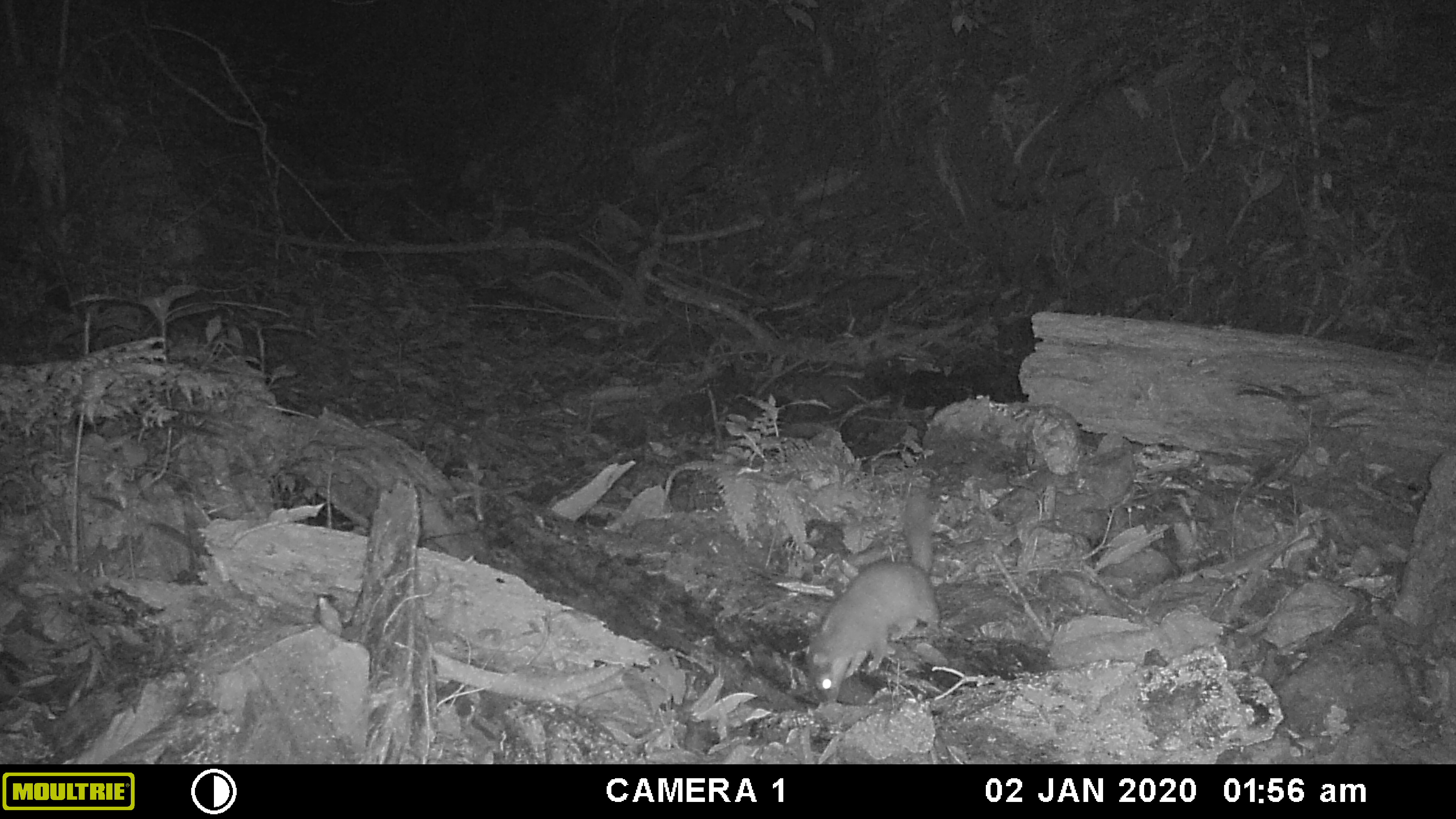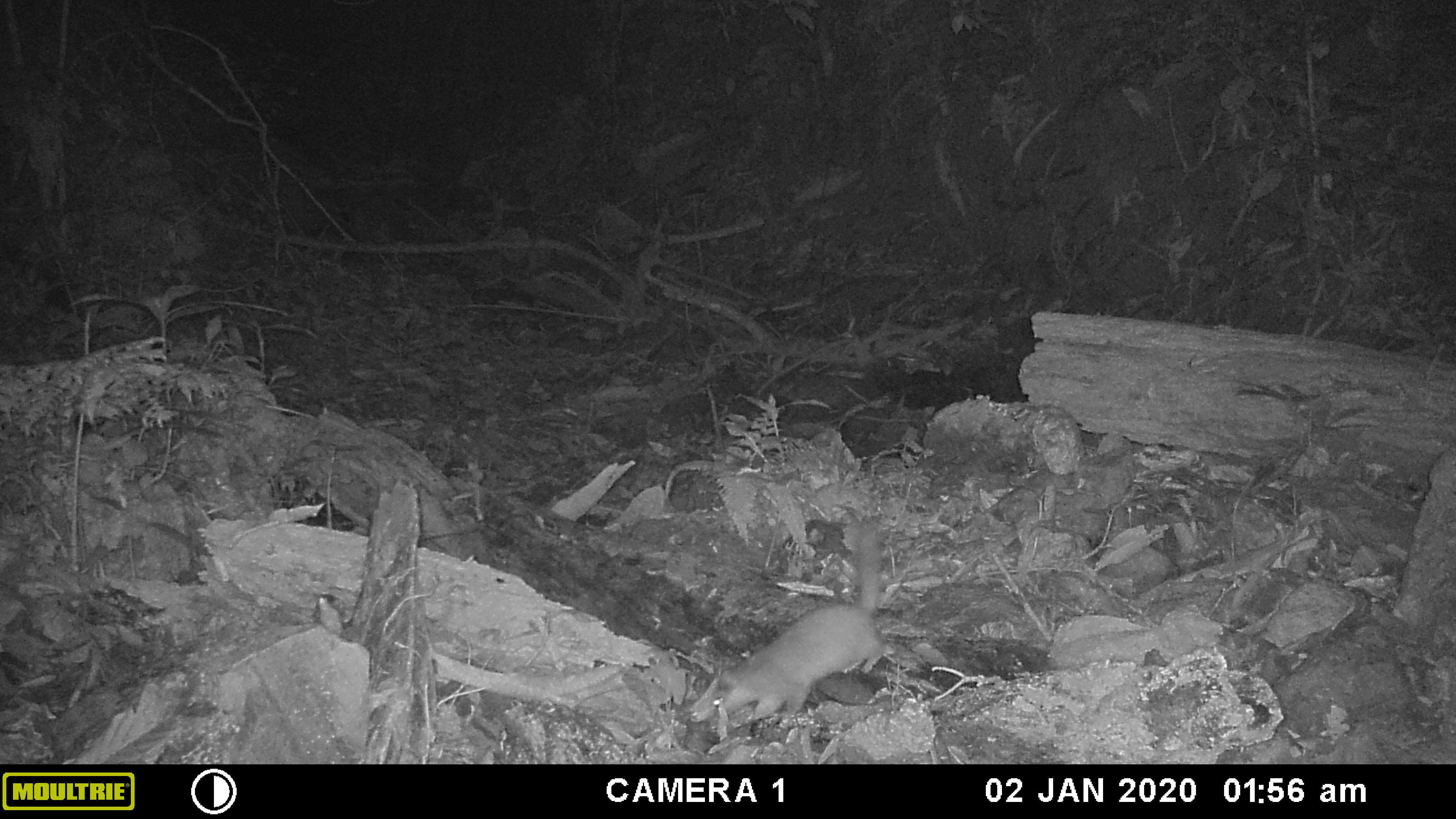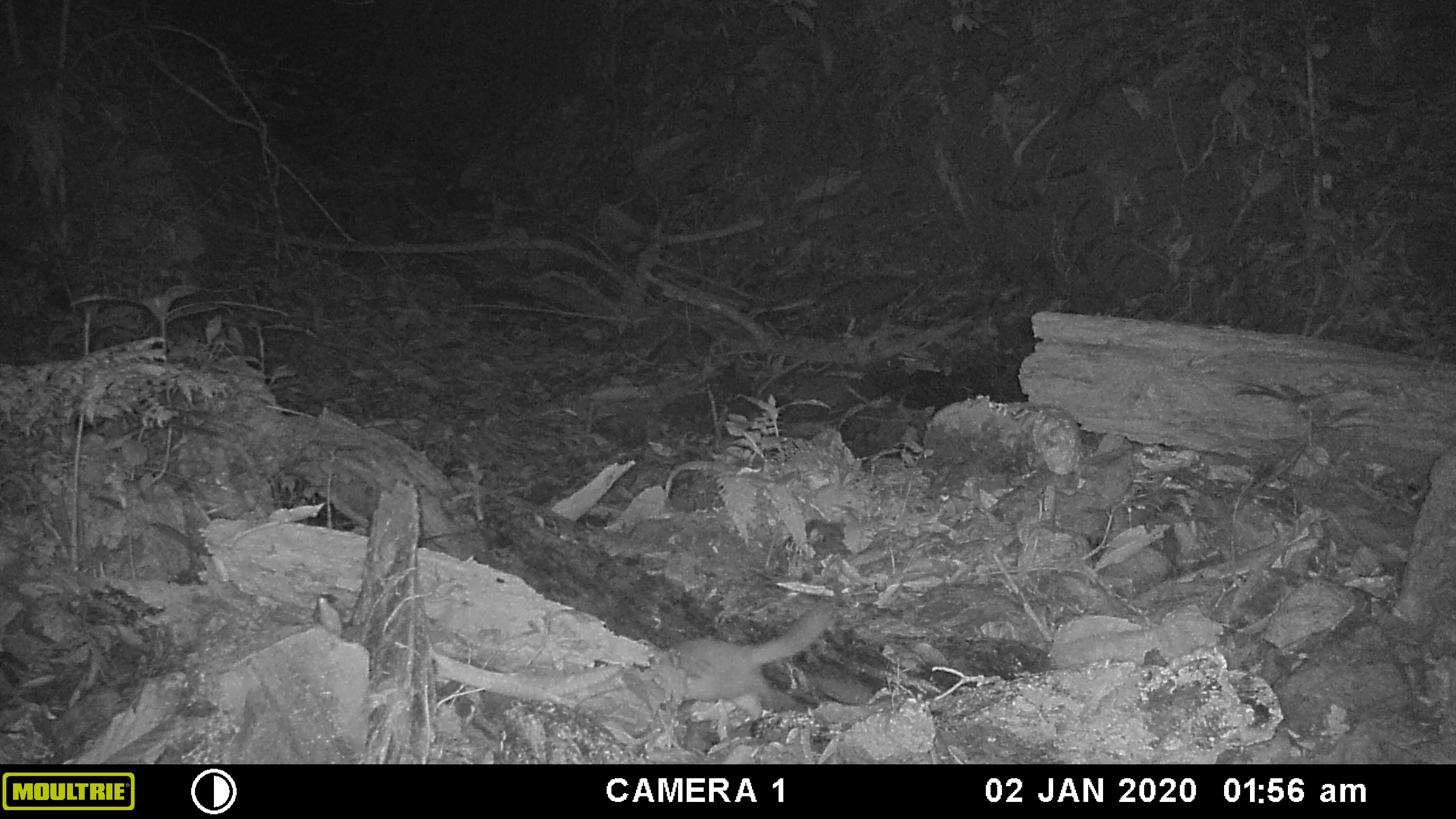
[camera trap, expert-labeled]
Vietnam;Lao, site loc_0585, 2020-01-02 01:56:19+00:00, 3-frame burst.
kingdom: Animalia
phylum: Chordata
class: Mammalia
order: Carnivora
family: Mustelidae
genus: Melogale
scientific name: Melogale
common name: ferret badger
Ferret badger (Melogale). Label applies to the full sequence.